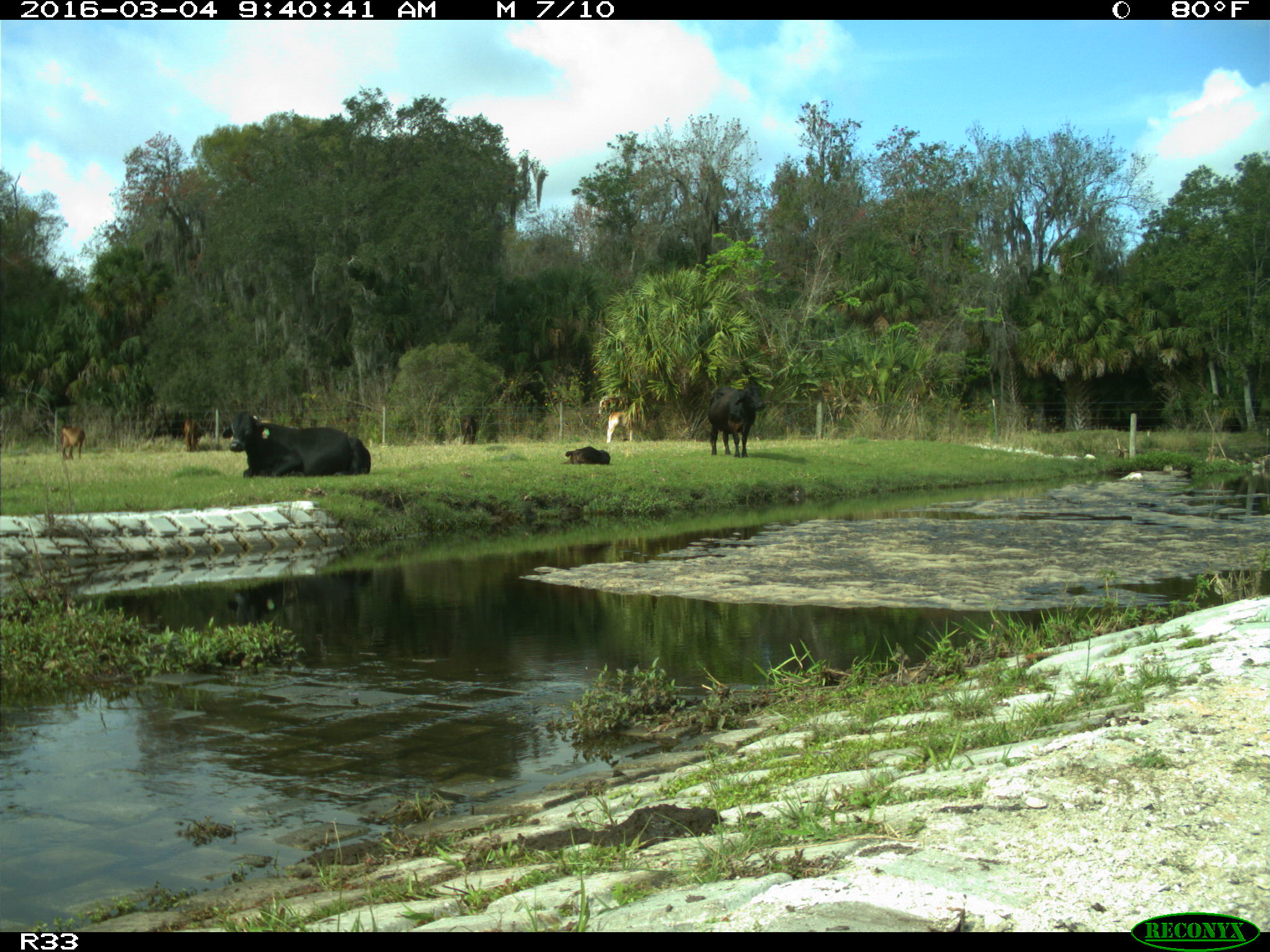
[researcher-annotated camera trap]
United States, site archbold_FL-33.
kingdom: Animalia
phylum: Chordata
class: Mammalia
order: Artiodactyla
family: Bovidae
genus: Bos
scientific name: Bos taurus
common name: domestic cow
Bos taurus (domestic cow).